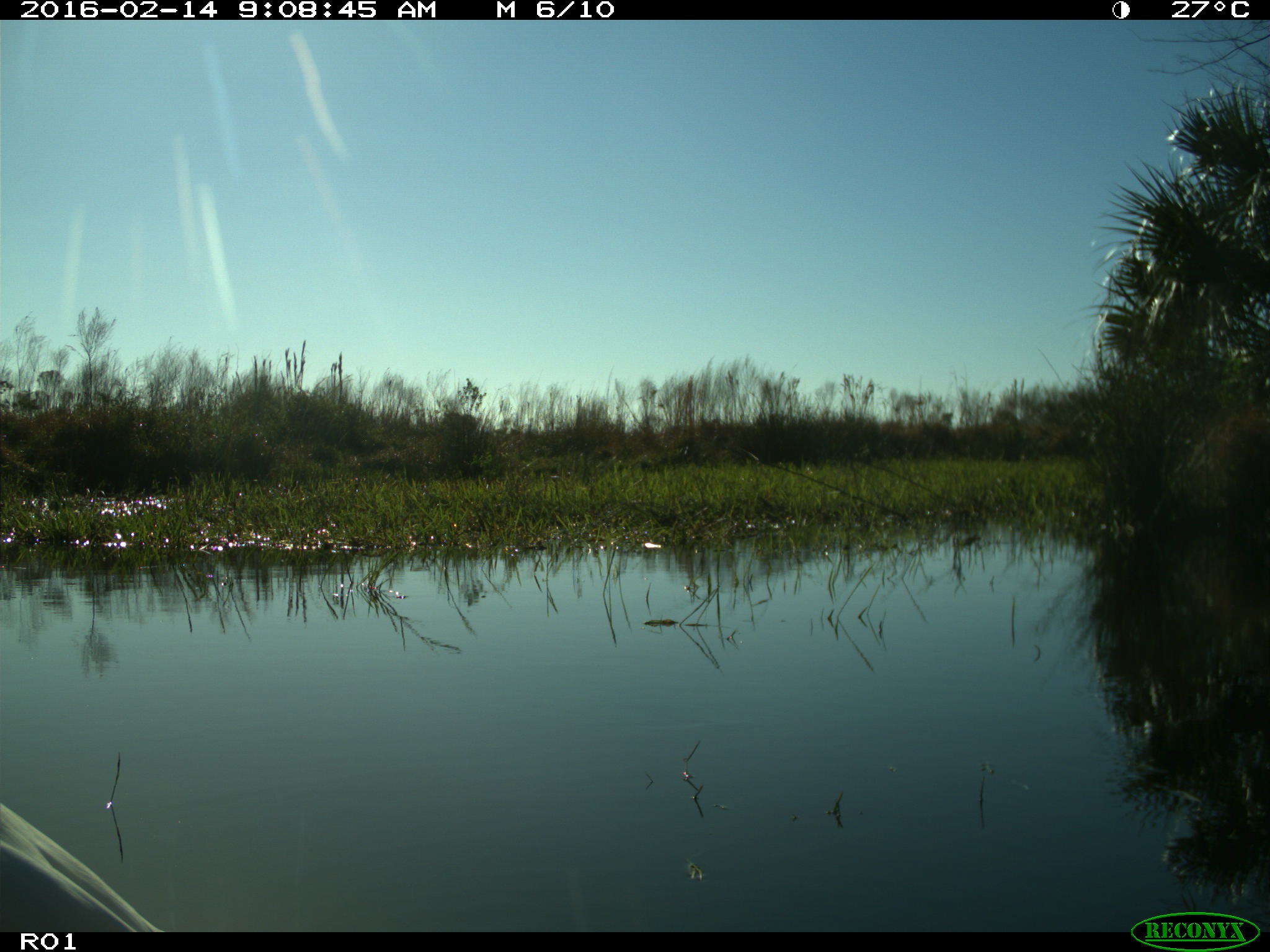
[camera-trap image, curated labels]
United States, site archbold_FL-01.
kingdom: Animalia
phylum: Chordata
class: Aves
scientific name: Aves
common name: birds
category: unidentified bird